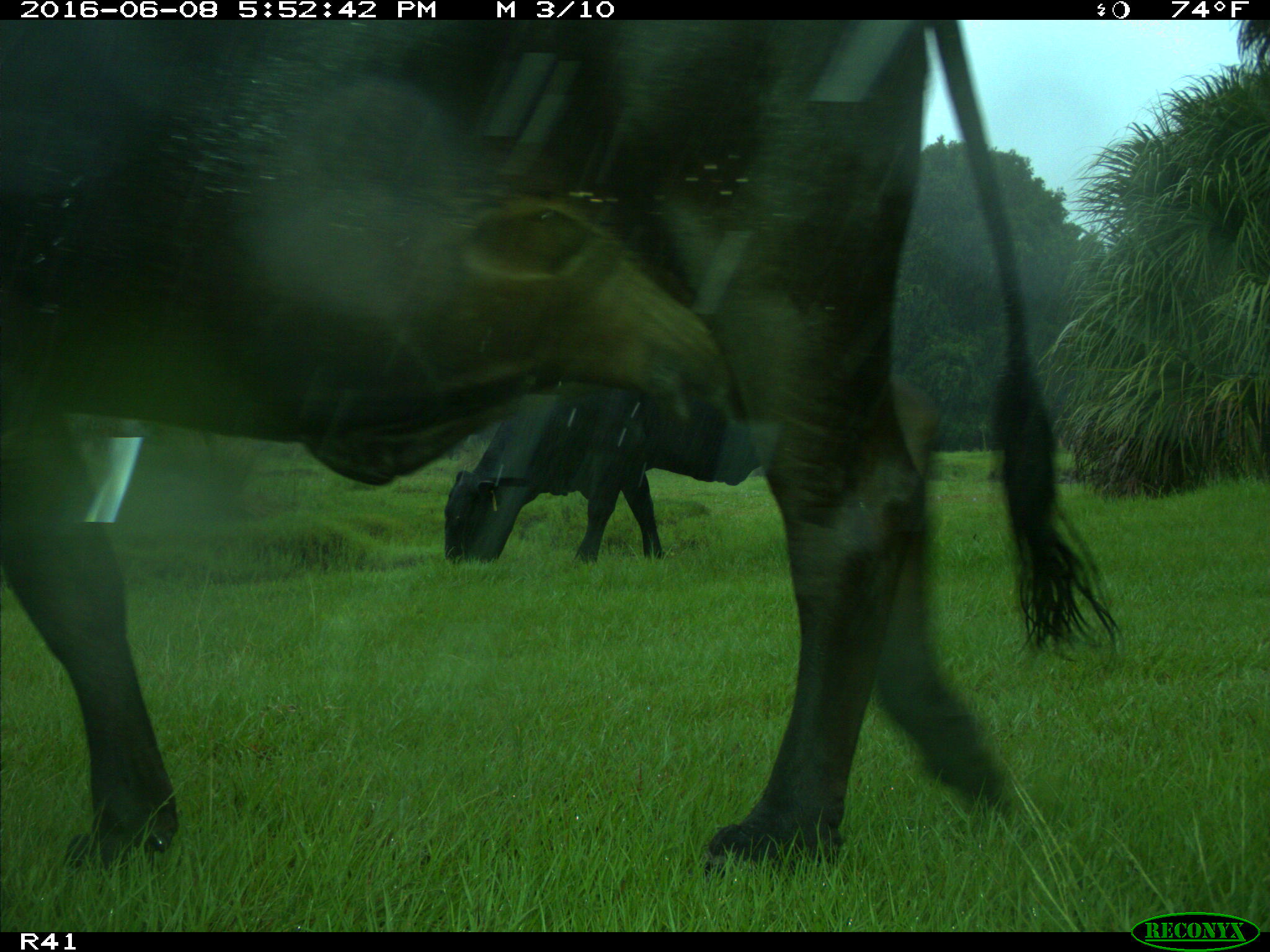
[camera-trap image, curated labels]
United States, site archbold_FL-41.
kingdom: Animalia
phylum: Chordata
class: Mammalia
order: Artiodactyla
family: Bovidae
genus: Bos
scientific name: Bos taurus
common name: domestic cow